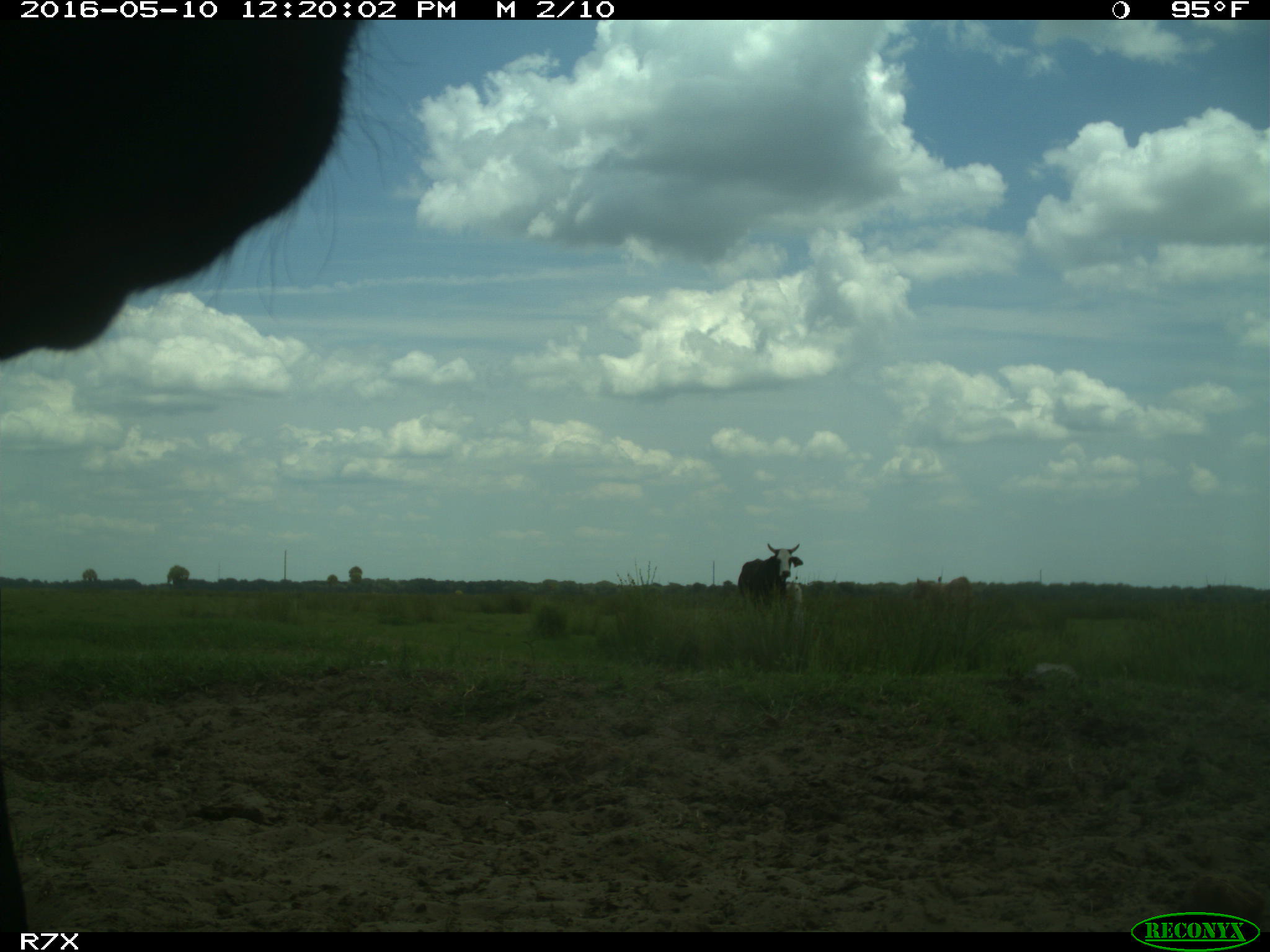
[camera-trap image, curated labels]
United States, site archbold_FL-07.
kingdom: Animalia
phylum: Chordata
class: Mammalia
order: Artiodactyla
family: Bovidae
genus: Bos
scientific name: Bos taurus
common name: domestic cow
Bos taurus (domestic cow).